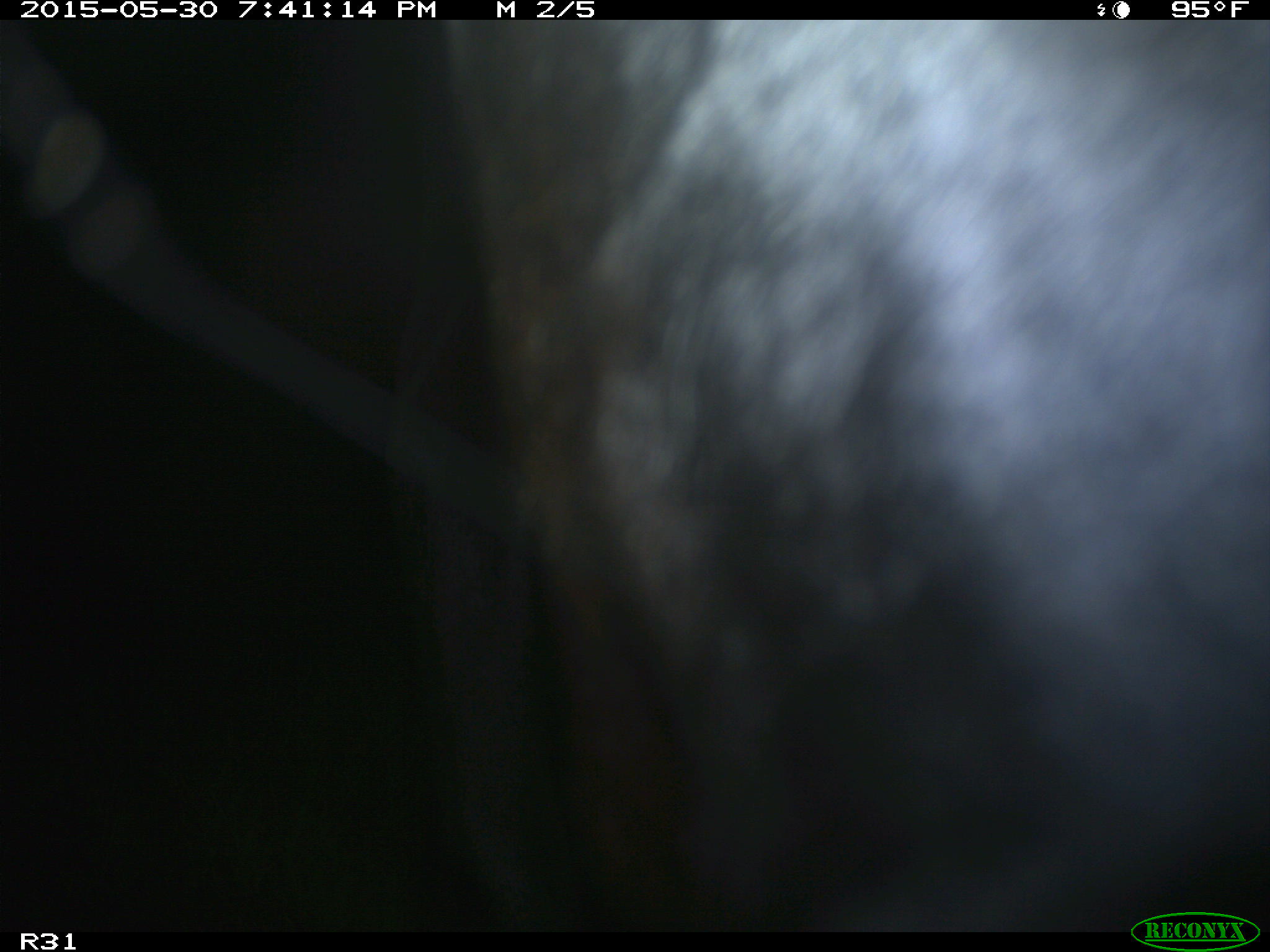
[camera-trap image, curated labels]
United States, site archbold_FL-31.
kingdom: Animalia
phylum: Chordata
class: Mammalia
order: Artiodactyla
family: Bovidae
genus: Bos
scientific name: Bos taurus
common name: domestic cow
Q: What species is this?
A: Bos taurus (domestic cow).